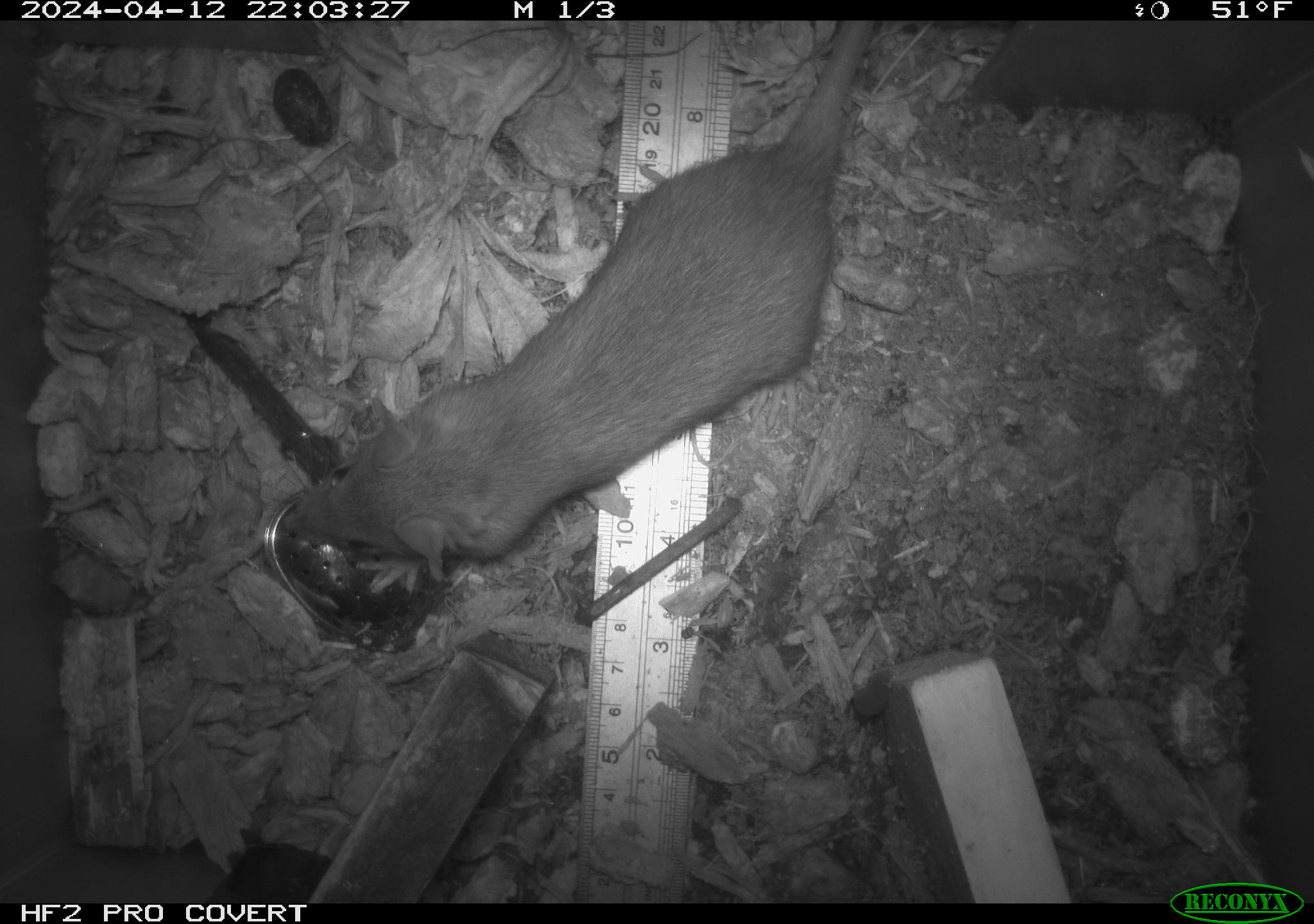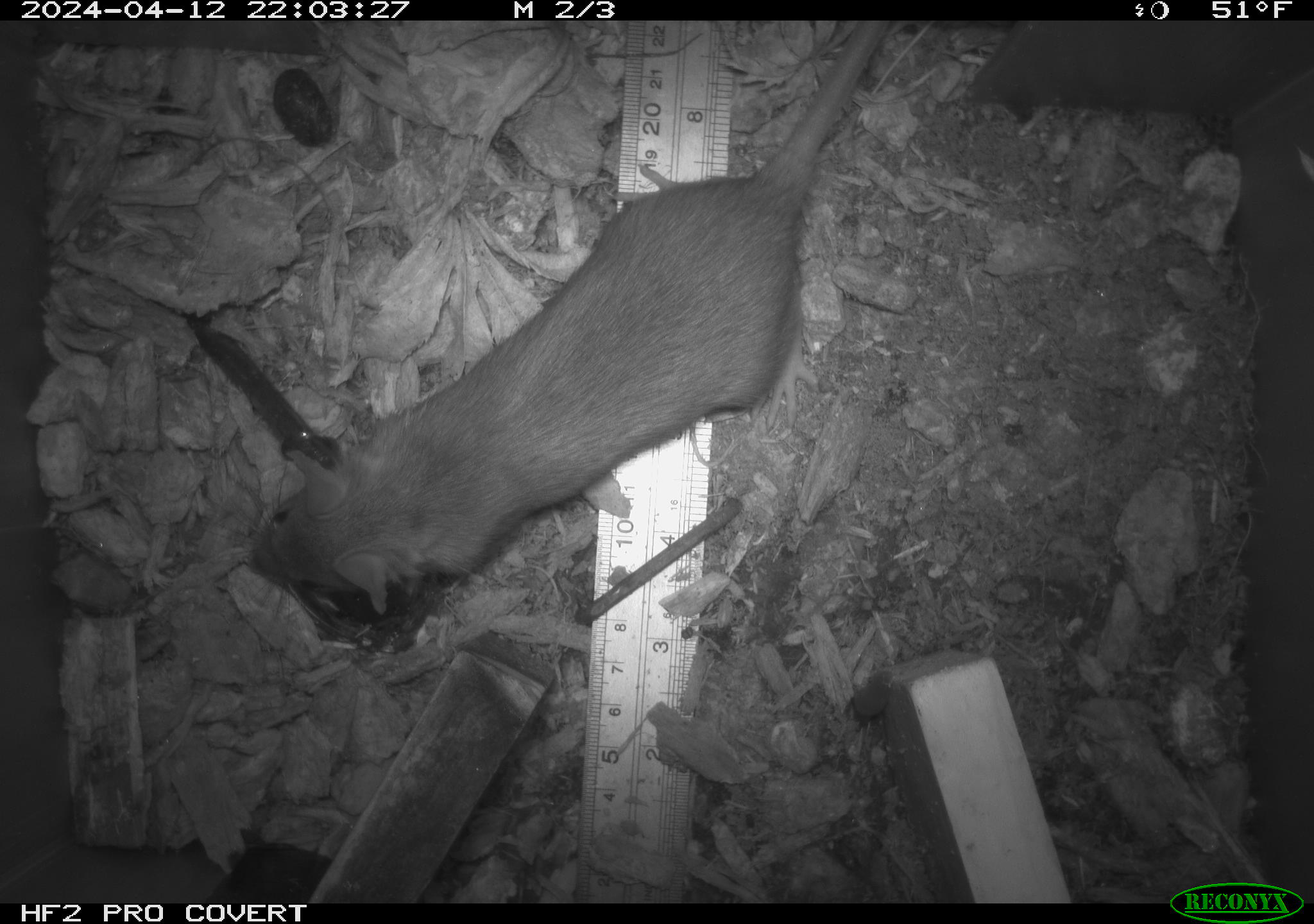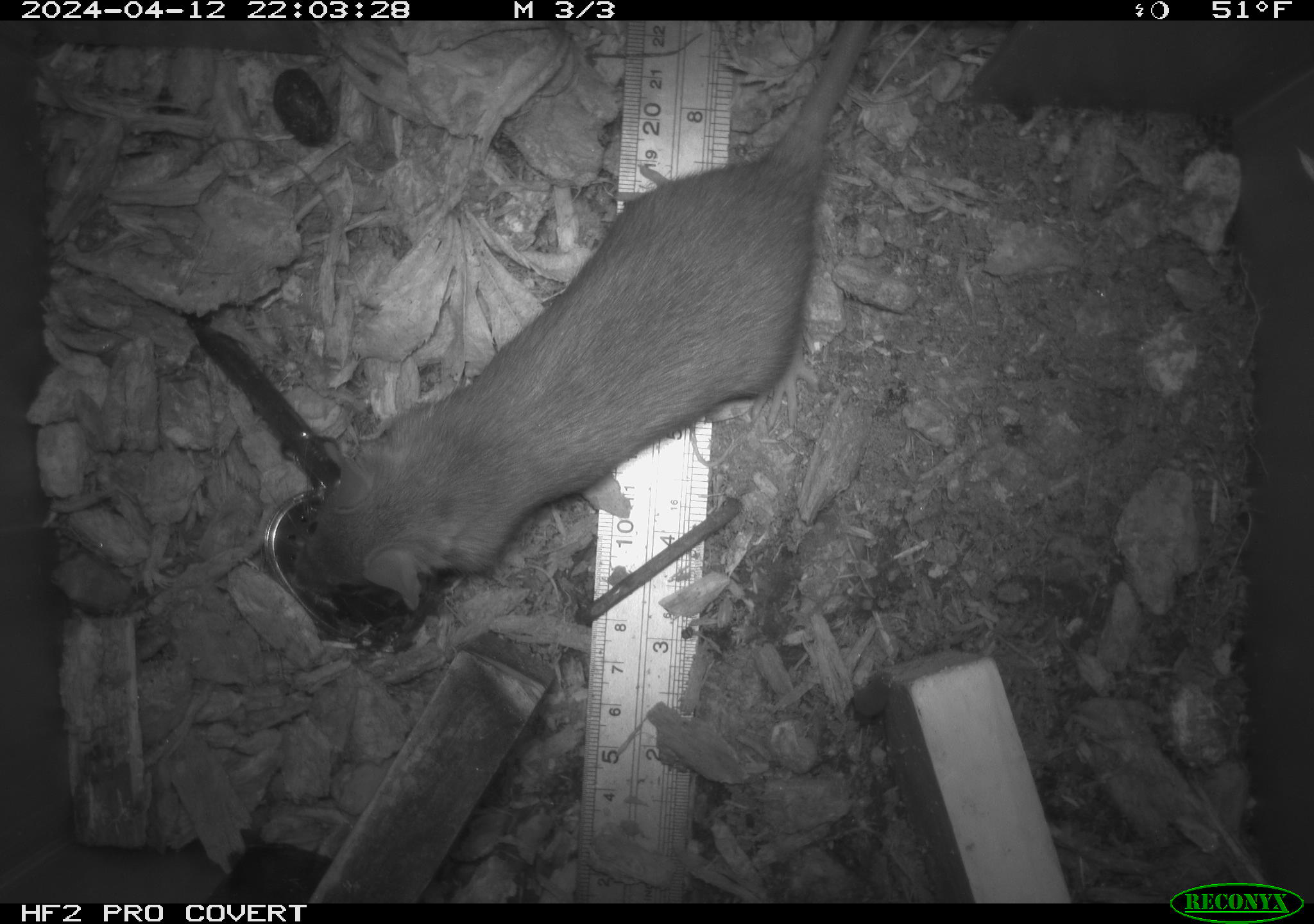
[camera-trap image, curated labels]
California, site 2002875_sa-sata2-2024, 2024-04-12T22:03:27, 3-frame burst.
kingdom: Animalia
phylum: Chordata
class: Mammalia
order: Rodentia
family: Muridae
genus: Rattus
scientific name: Rattus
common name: rat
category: rattus species